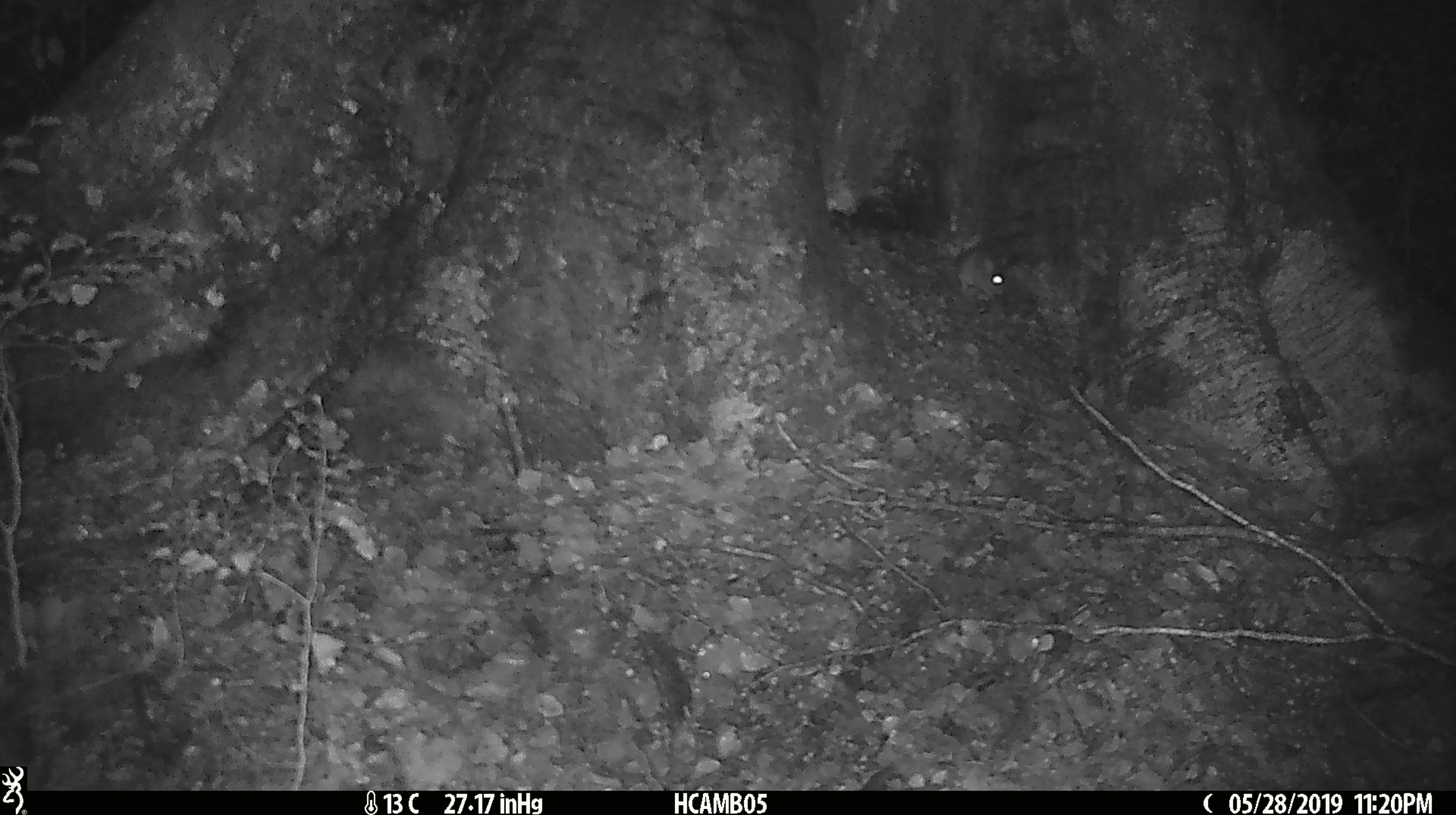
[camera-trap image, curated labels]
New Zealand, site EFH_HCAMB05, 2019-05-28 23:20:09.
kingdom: Animalia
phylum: Chordata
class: Mammalia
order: Rodentia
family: Muridae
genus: Mus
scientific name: Mus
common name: mouse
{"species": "mouse (Mus)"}